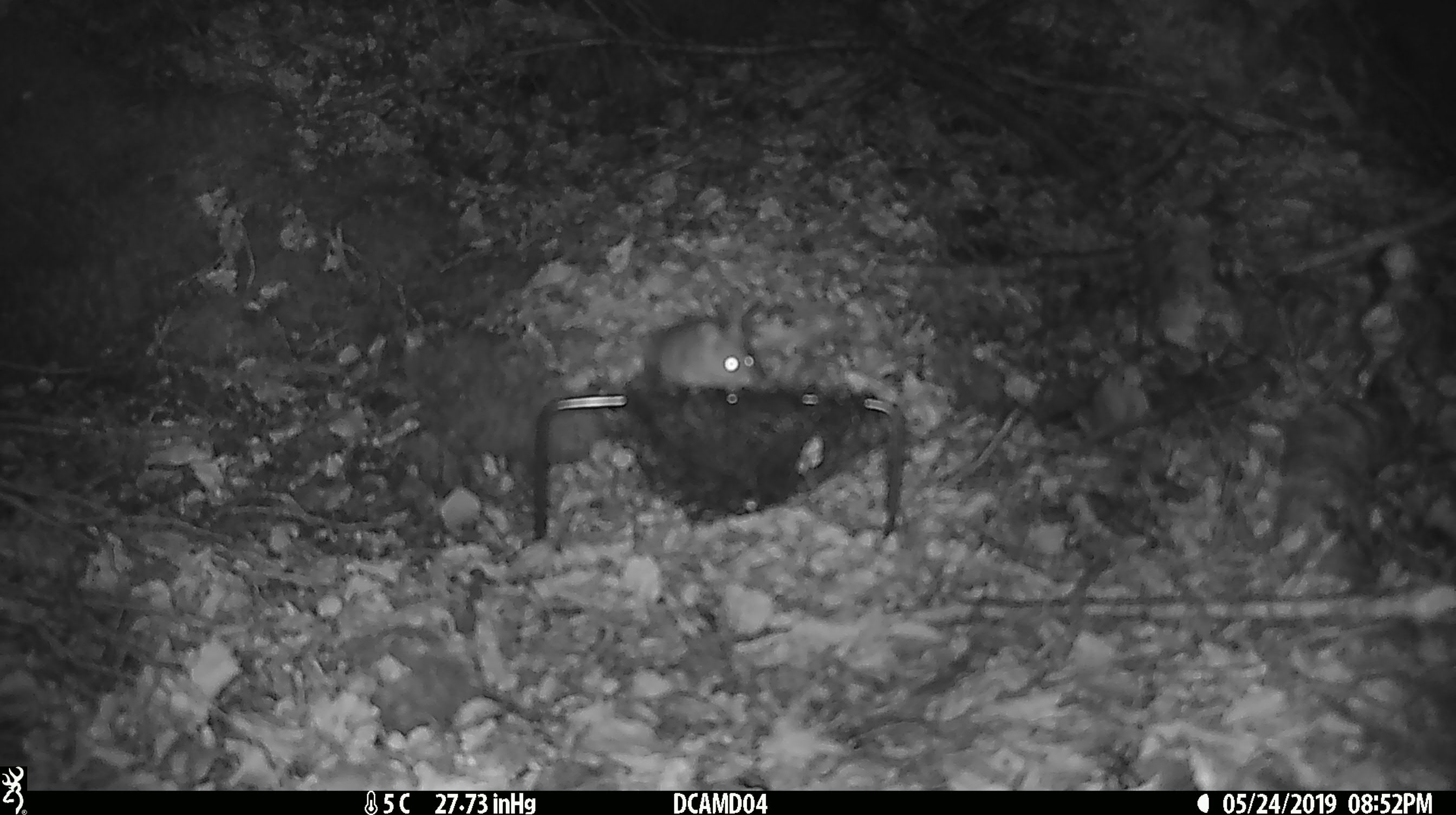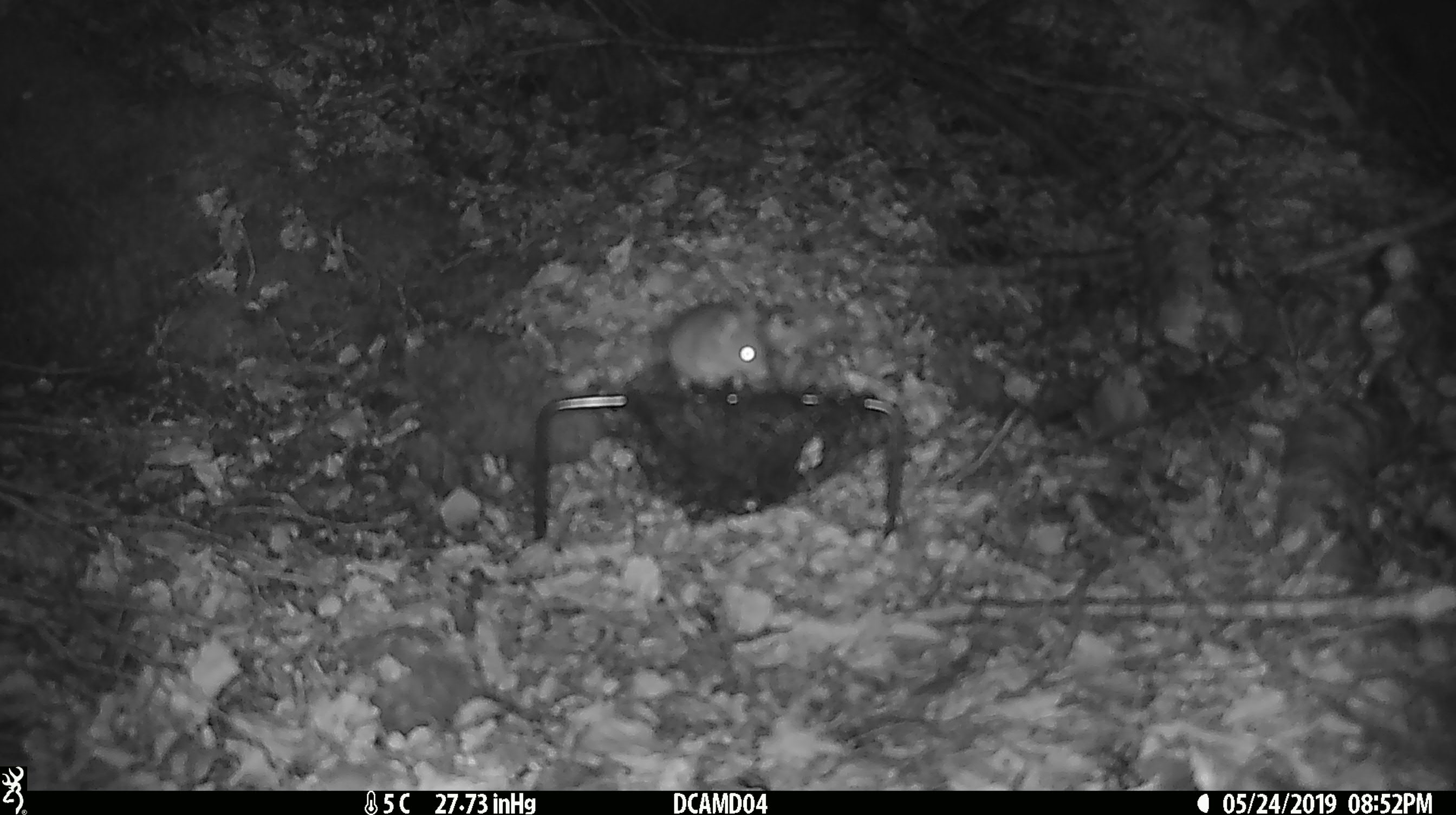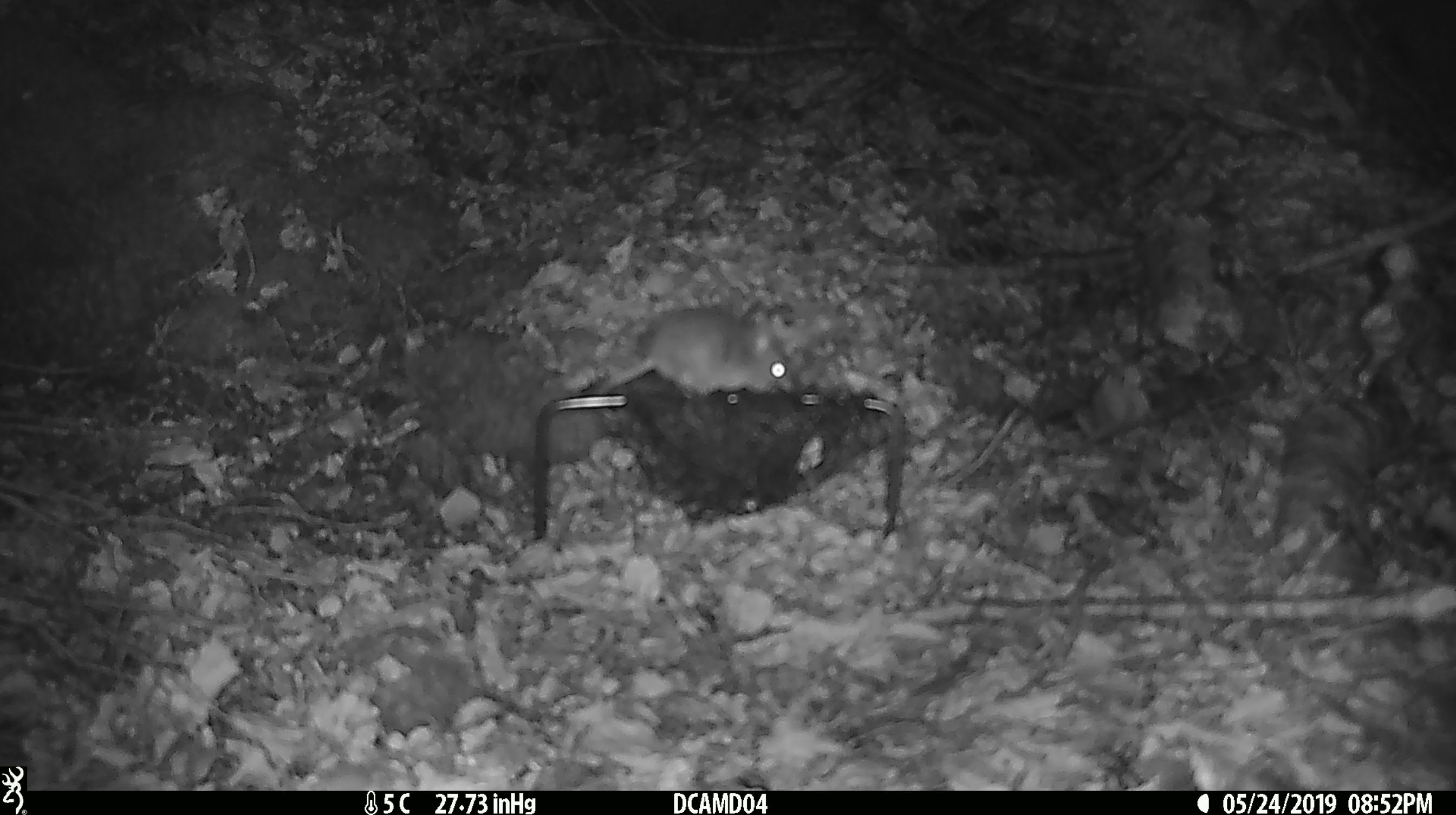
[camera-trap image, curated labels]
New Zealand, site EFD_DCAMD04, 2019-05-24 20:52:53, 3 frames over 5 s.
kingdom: Animalia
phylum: Chordata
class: Mammalia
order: Rodentia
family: Muridae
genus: Mus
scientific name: Mus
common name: mouse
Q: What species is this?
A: Mouse (Mus).